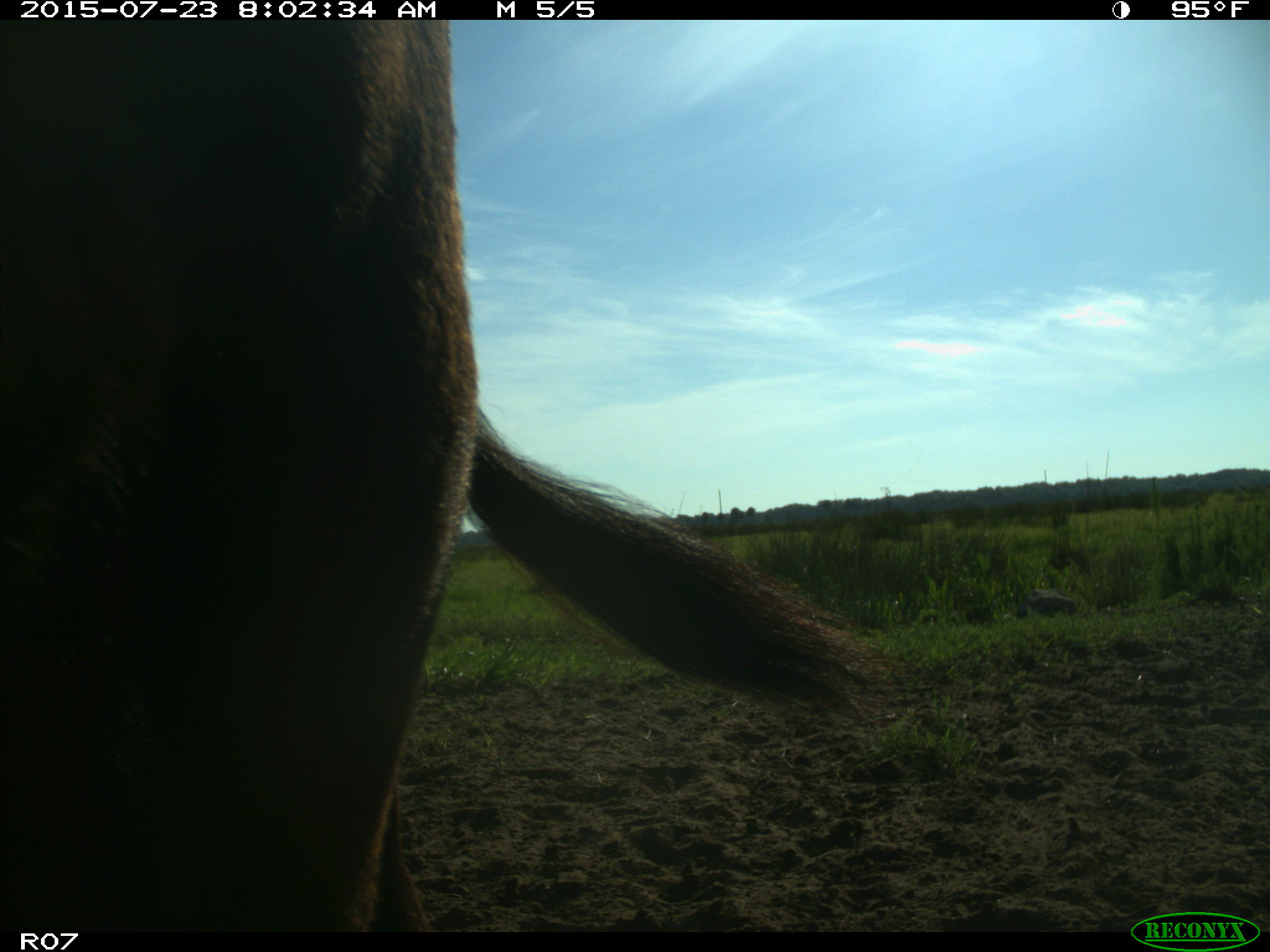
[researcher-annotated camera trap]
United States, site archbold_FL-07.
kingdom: Animalia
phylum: Chordata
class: Mammalia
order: Artiodactyla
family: Bovidae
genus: Bos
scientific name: Bos taurus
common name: domestic cow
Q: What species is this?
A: Bos taurus (domestic cow).